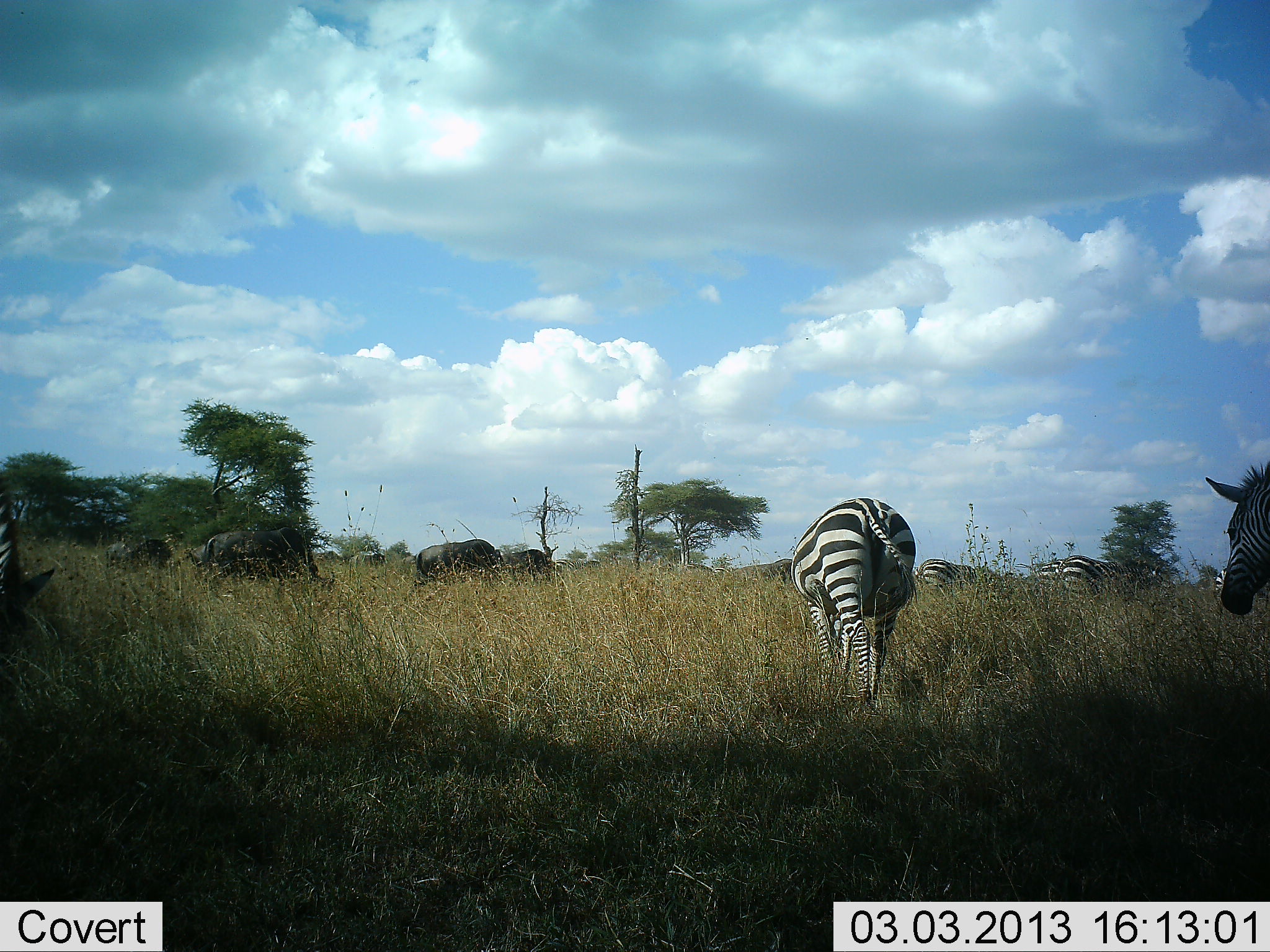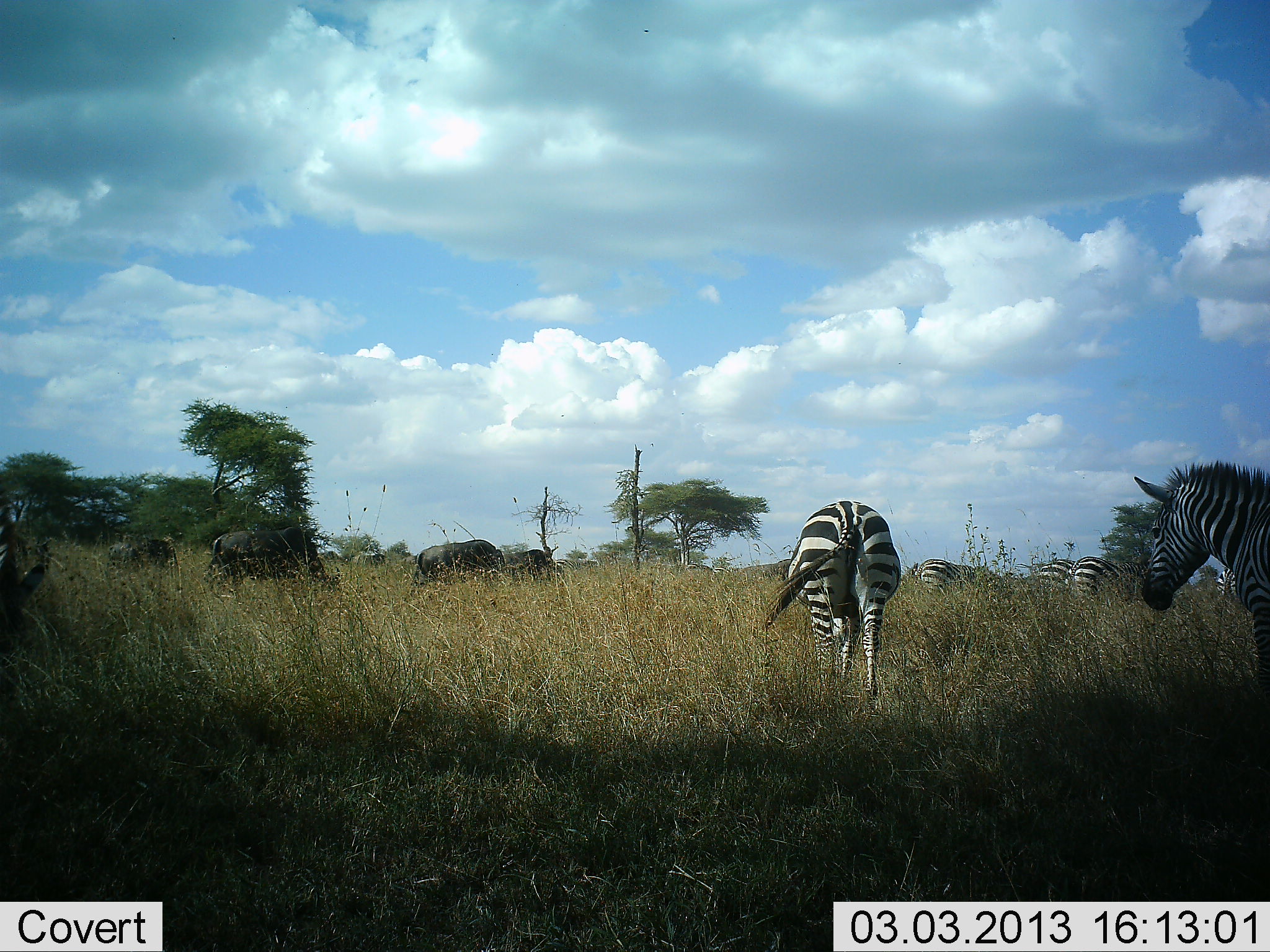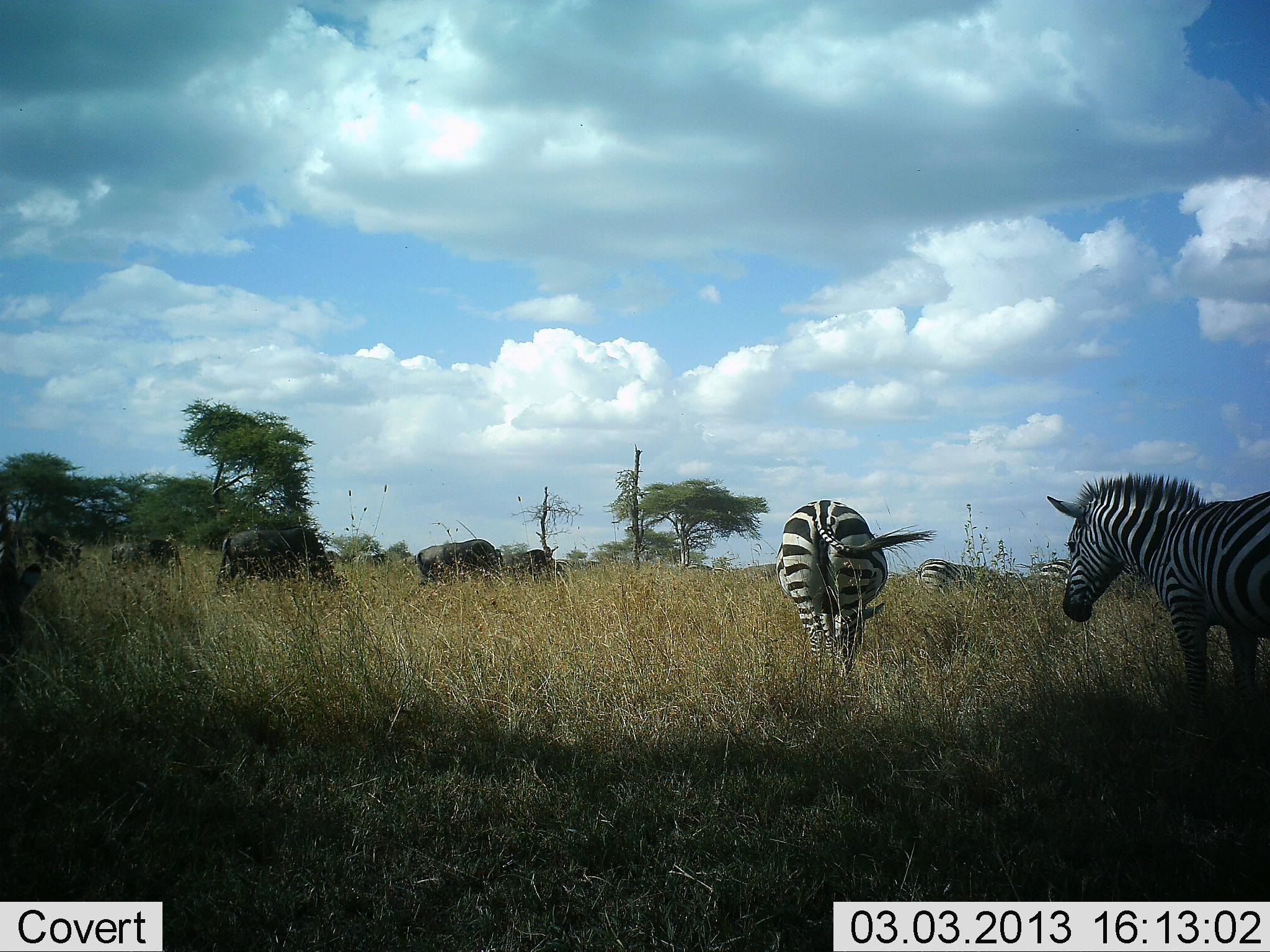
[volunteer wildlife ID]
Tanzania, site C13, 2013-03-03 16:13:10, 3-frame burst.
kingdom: Animalia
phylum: Chordata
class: Mammalia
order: Artiodactyla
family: Bovidae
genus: Connochaetes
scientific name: Connochaetes taurinus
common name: blue wildebeest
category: wildebeest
Wildebeest (blue wildebeest) (Connochaetes taurinus), count 5. Behavior (volunteer vote fractions): standing 39%, resting 0%, moving 17%, interacting 0%. Young present (vote fraction): 0%. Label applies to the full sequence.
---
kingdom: Animalia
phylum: Chordata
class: Mammalia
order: Perissodactyla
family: Equidae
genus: Equus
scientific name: Equus quagga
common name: plains zebra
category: zebra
Zebra (plains zebra) (Equus quagga), count 6. Behavior (volunteer vote fractions): standing 47%, resting 3%, moving 65%, interacting 3%. Young present (vote fraction): 0%. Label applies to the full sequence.